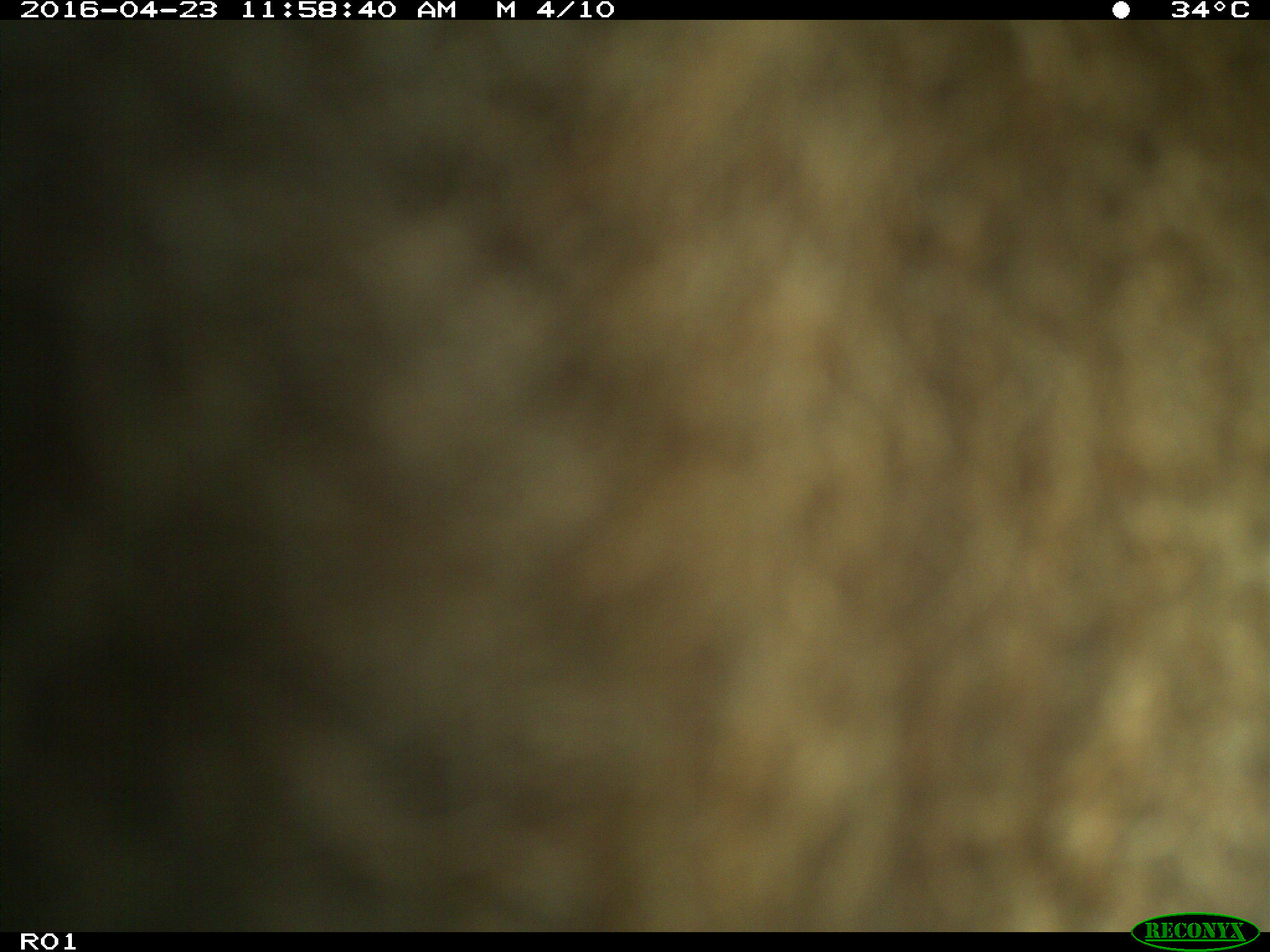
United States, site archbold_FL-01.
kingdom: Animalia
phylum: Chordata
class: Mammalia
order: Artiodactyla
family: Bovidae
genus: Bos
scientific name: Bos taurus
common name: domestic cow